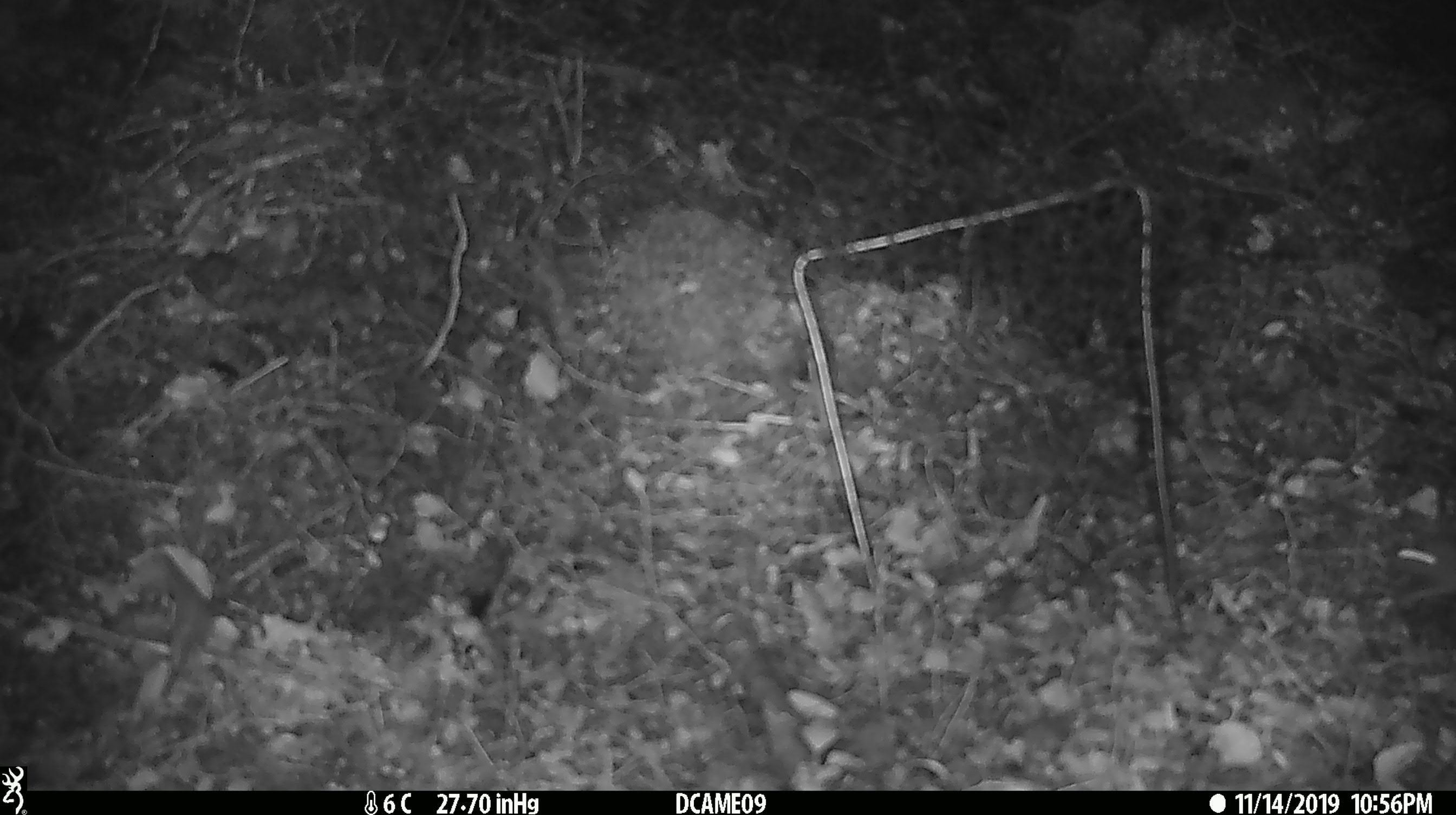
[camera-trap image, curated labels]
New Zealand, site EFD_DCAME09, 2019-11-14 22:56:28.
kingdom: Animalia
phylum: Chordata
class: Mammalia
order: Rodentia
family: Muridae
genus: Mus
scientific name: Mus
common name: mouse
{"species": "mouse (Mus)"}